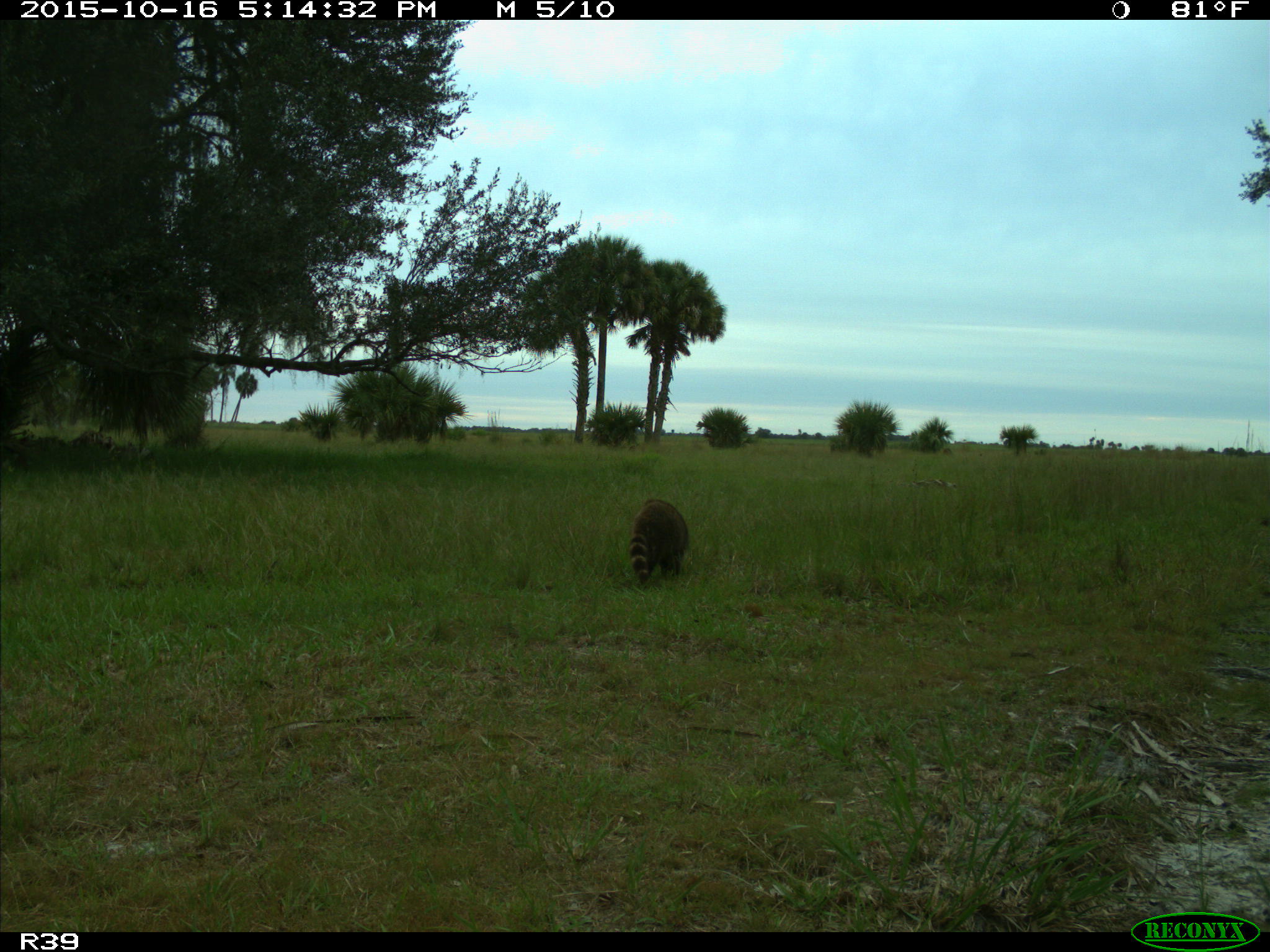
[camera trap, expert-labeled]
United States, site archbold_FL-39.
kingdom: Animalia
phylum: Chordata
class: Mammalia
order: Carnivora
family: Procyonidae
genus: Procyon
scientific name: Procyon lotor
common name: common raccoon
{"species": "Procyon lotor (common raccoon)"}